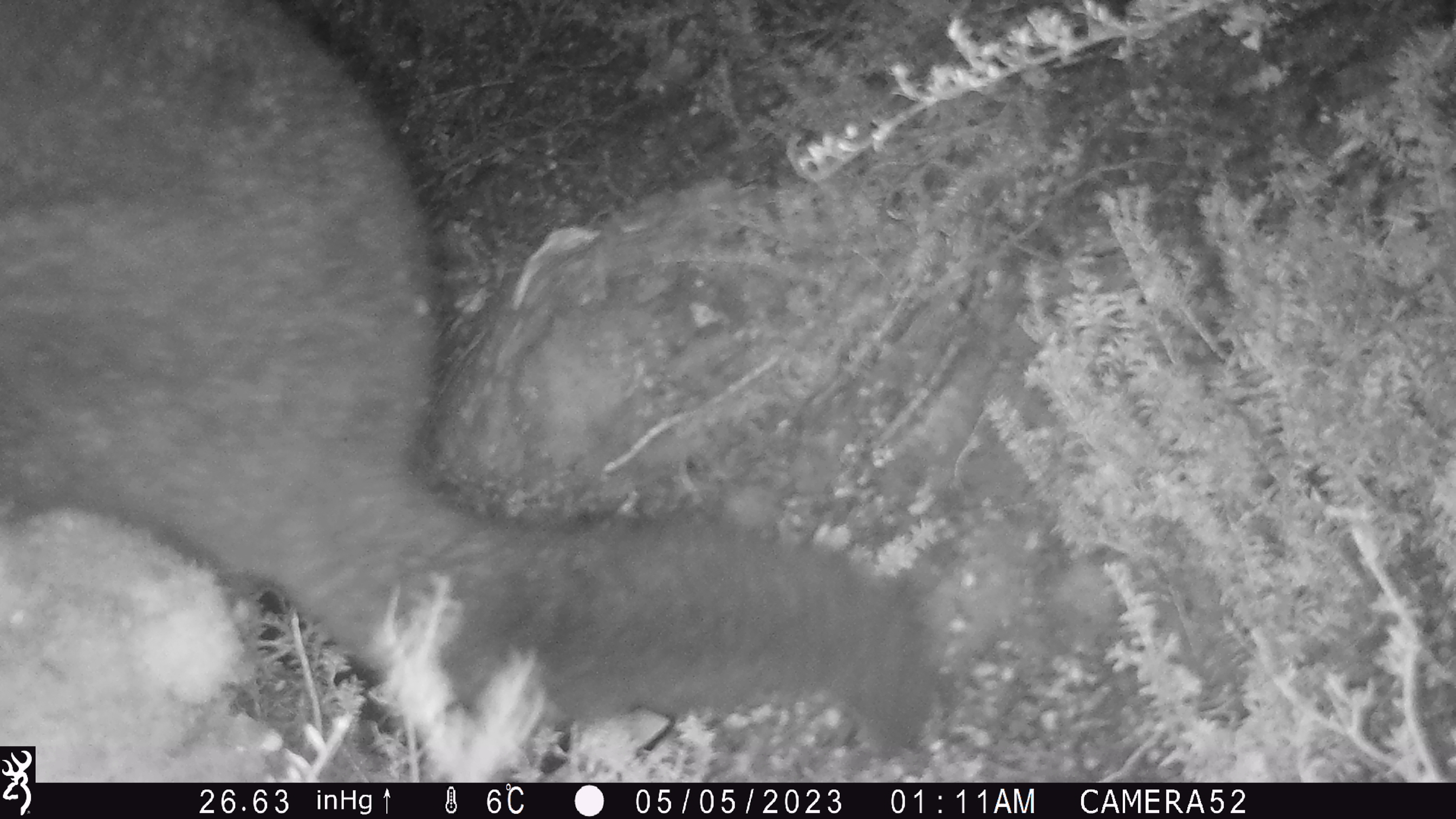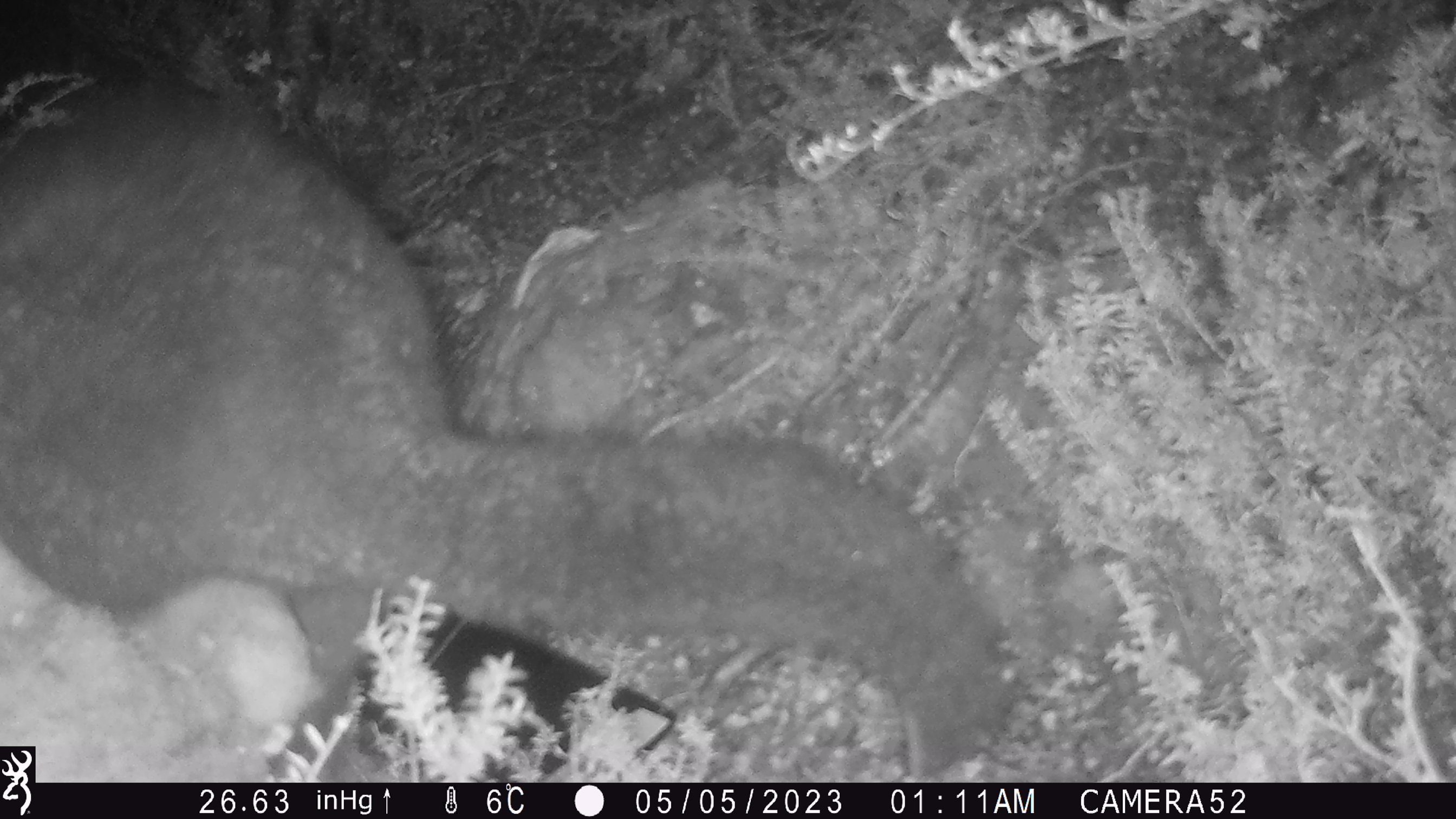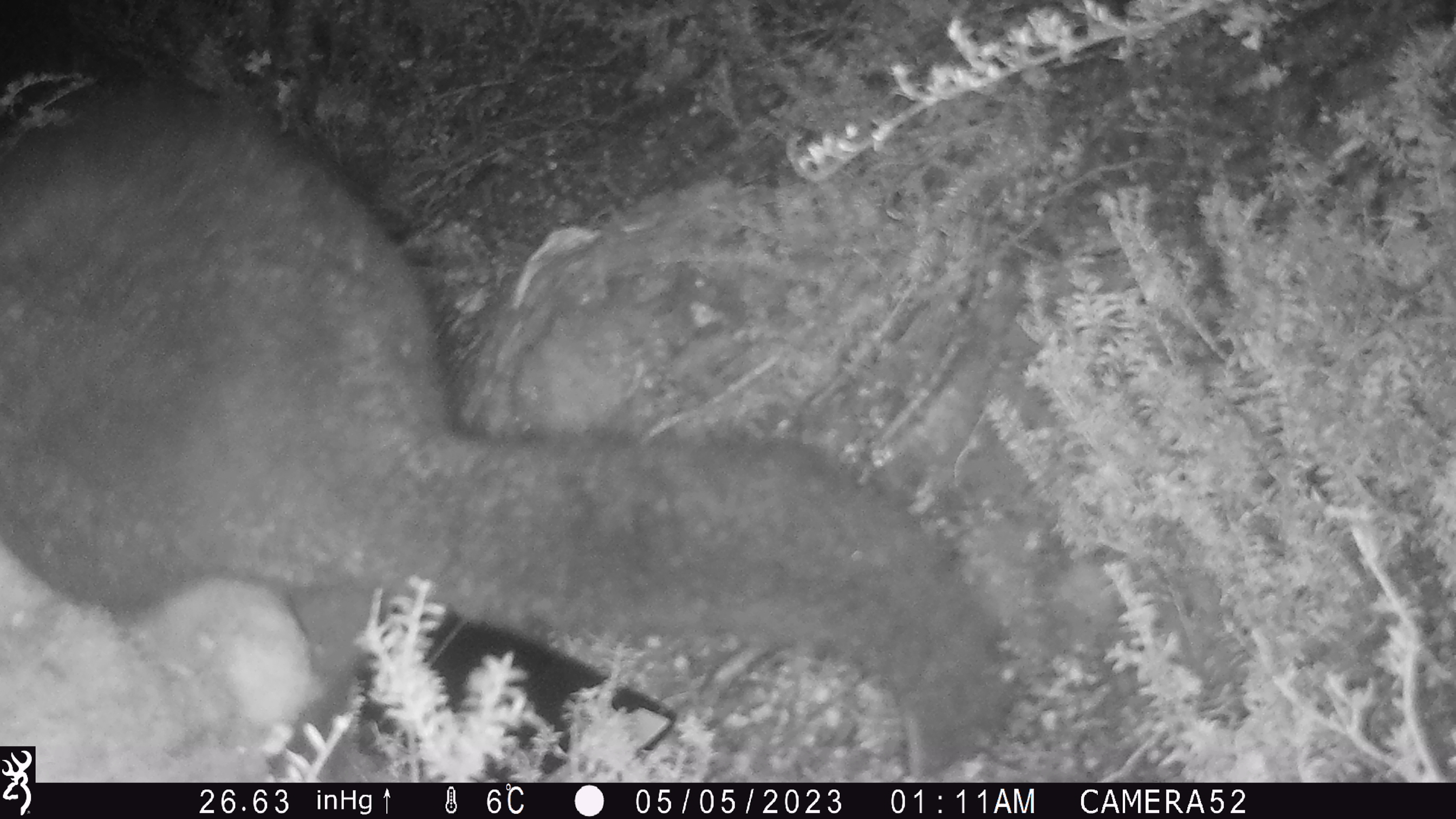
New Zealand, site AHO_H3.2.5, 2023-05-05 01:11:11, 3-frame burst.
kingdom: Animalia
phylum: Chordata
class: Mammalia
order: Carnivora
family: Mustelidae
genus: Mustela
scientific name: Mustela erminea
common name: stoat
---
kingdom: Animalia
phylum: Chordata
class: Mammalia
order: Diprotodontia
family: Phalangeridae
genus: Trichosurus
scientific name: Trichosurus vulpecula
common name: common brushtail possum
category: possum